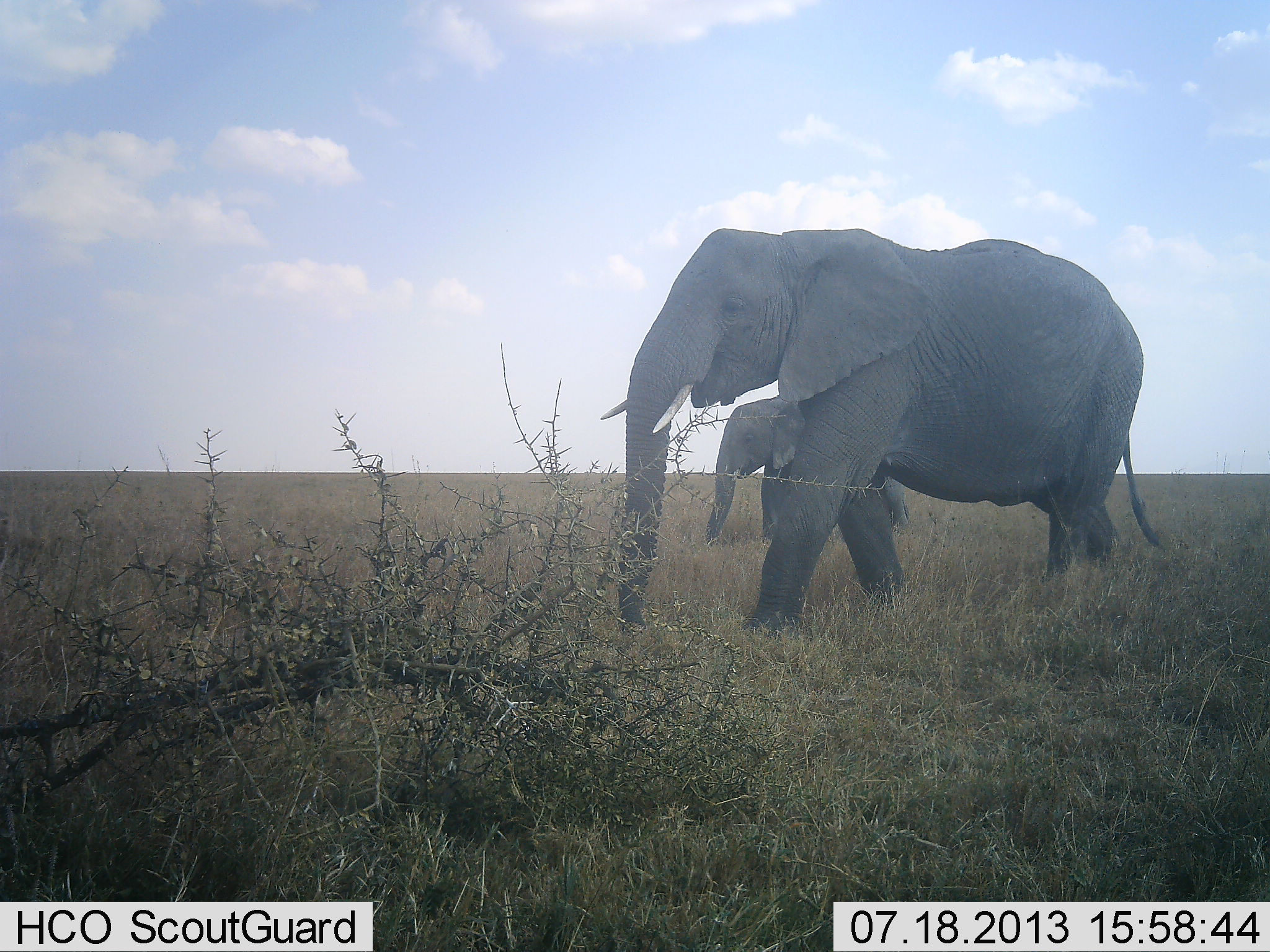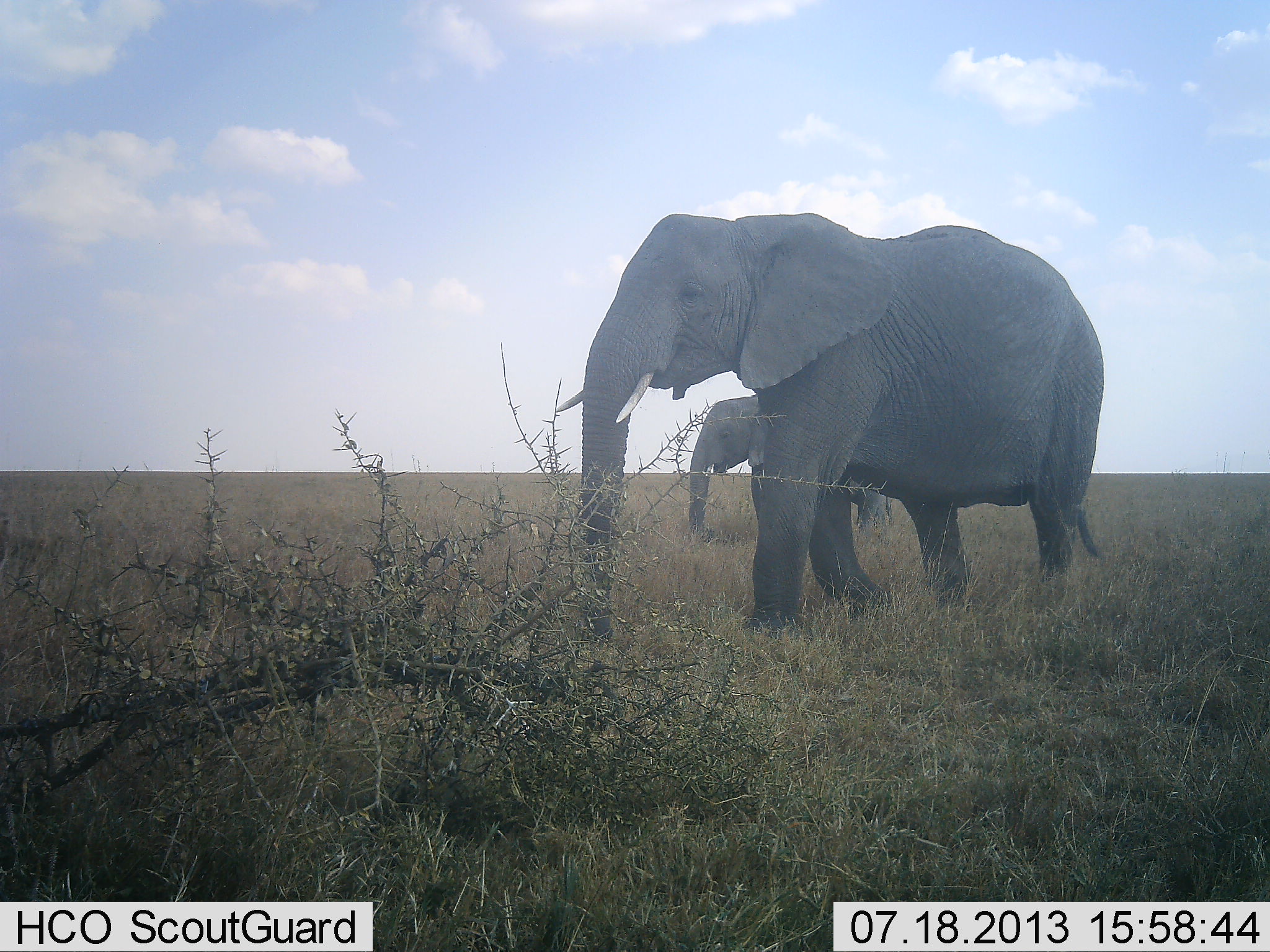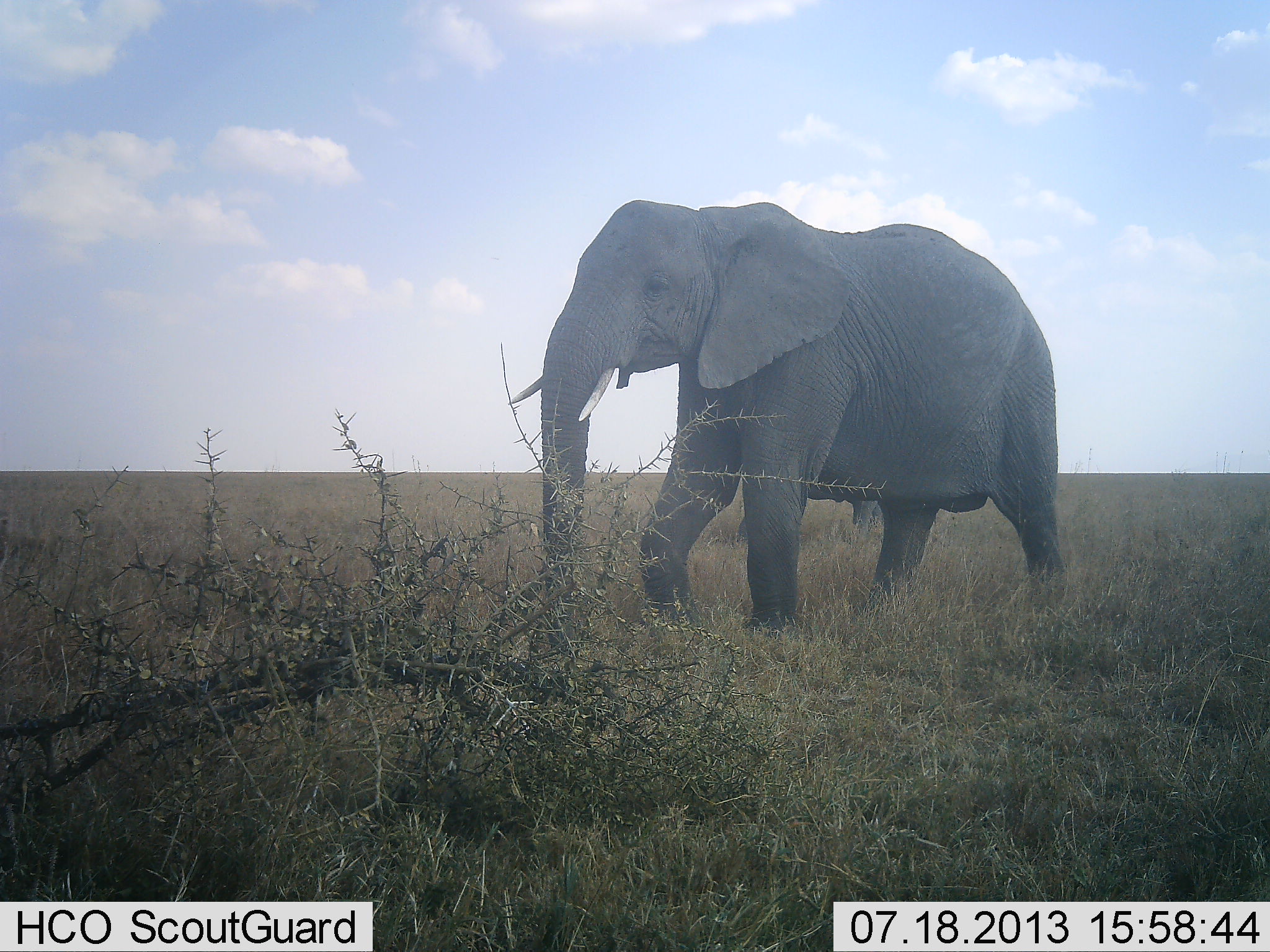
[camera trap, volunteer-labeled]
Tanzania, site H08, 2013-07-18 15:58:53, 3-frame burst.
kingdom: Animalia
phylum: Chordata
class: Mammalia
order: Proboscidea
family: Elephantidae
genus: Loxodonta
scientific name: Loxodonta africana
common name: african bush elephant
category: elephant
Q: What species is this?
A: Elephant (african bush elephant) (Loxodonta africana).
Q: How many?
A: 2.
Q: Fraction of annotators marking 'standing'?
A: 0%.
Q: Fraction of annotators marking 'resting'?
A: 0%.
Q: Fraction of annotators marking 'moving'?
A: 100%.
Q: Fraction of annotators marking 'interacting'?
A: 0%.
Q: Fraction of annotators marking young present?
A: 30%.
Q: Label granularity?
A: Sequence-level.